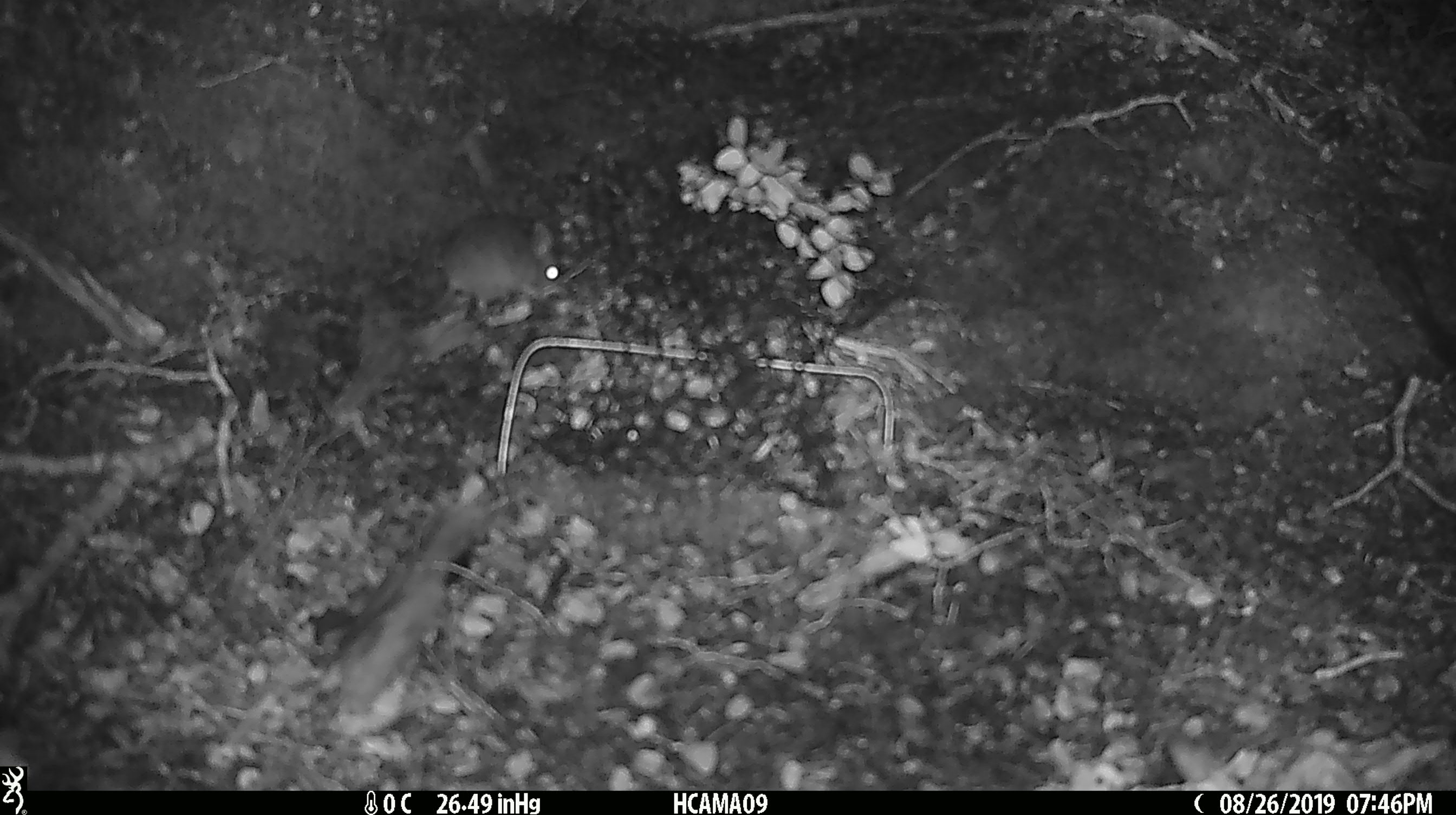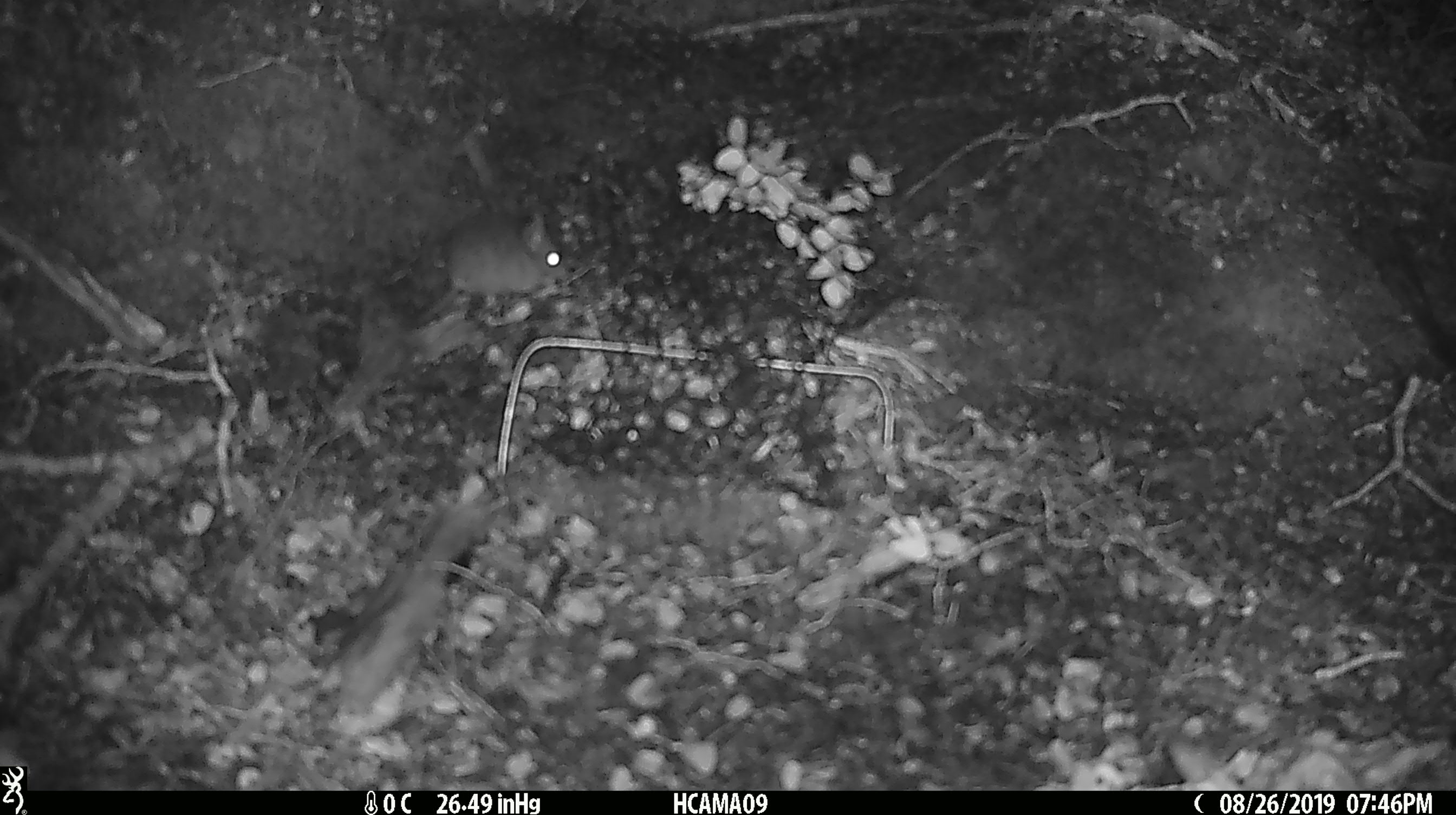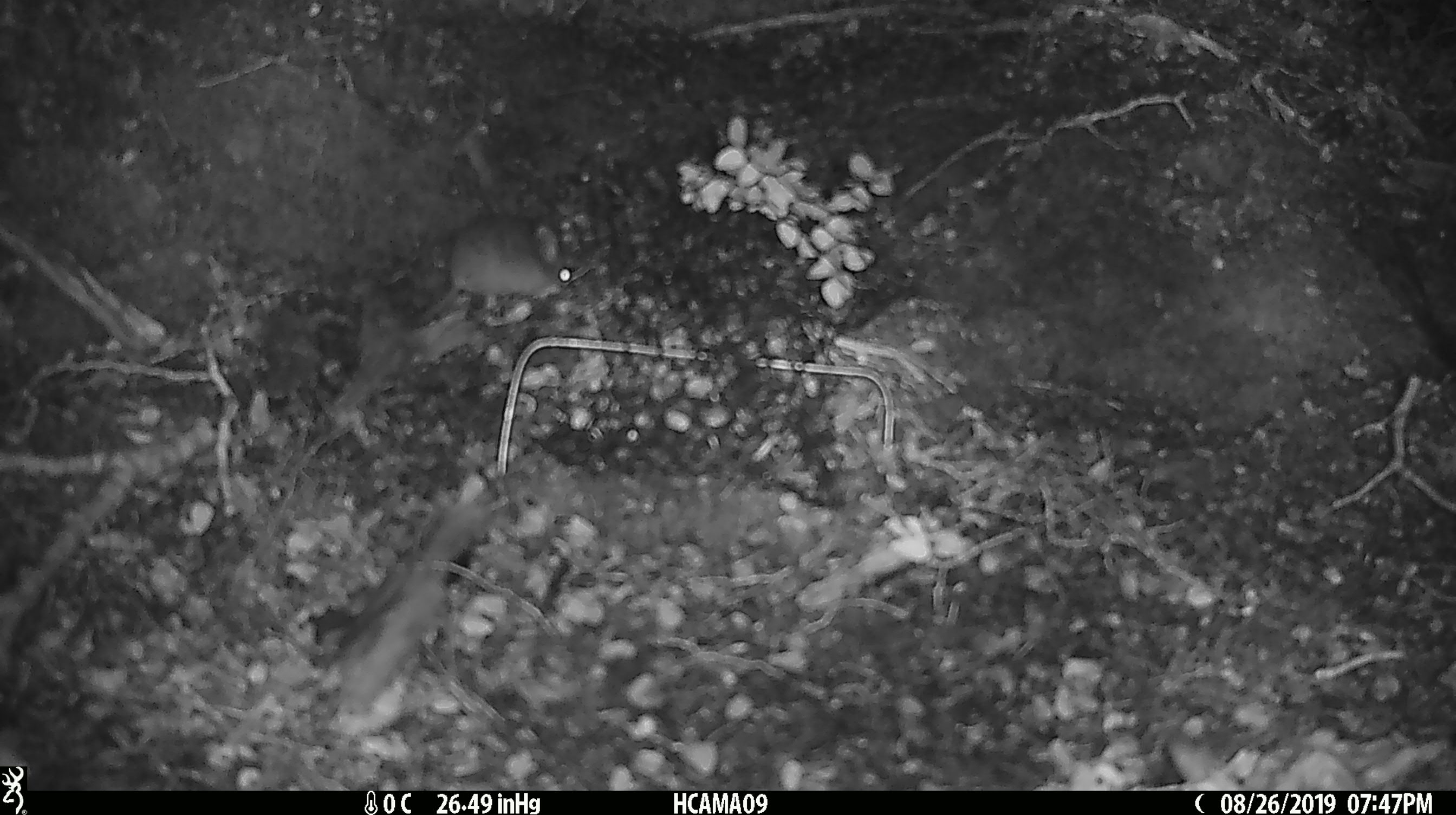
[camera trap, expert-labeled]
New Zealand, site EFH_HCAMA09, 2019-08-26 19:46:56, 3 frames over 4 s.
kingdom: Animalia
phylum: Chordata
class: Mammalia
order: Rodentia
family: Muridae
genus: Mus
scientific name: Mus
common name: mouse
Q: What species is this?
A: Mouse (Mus).